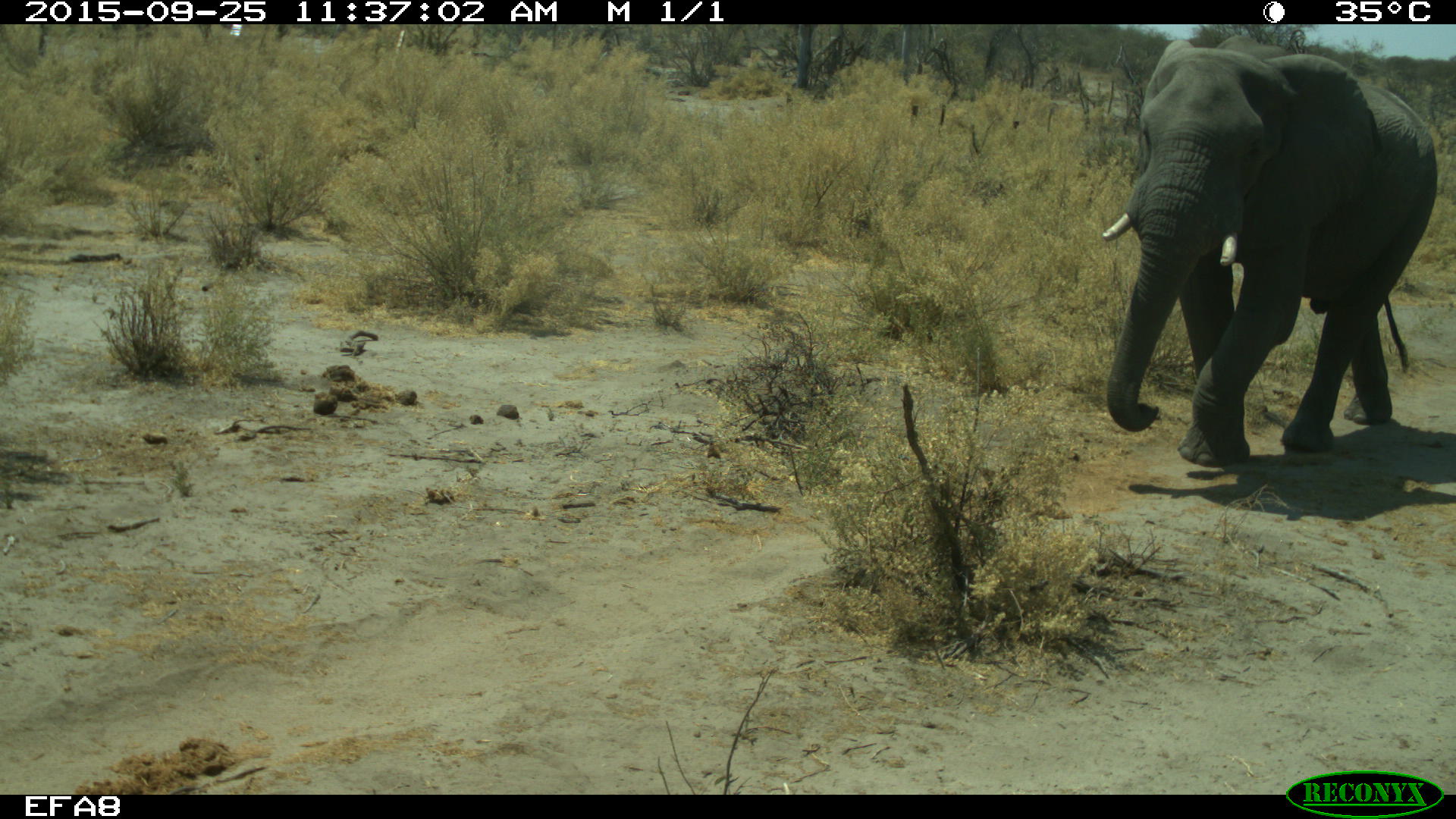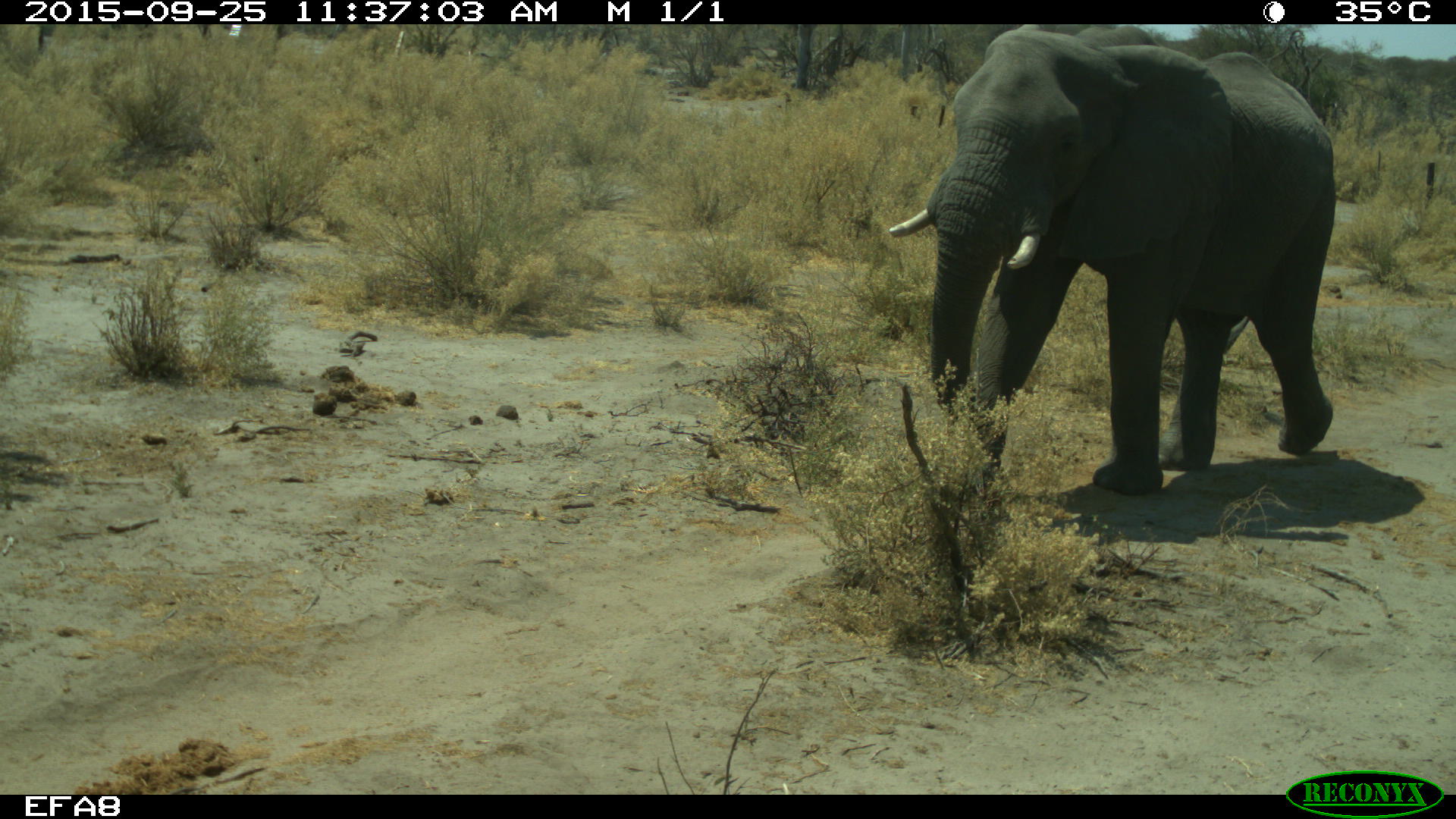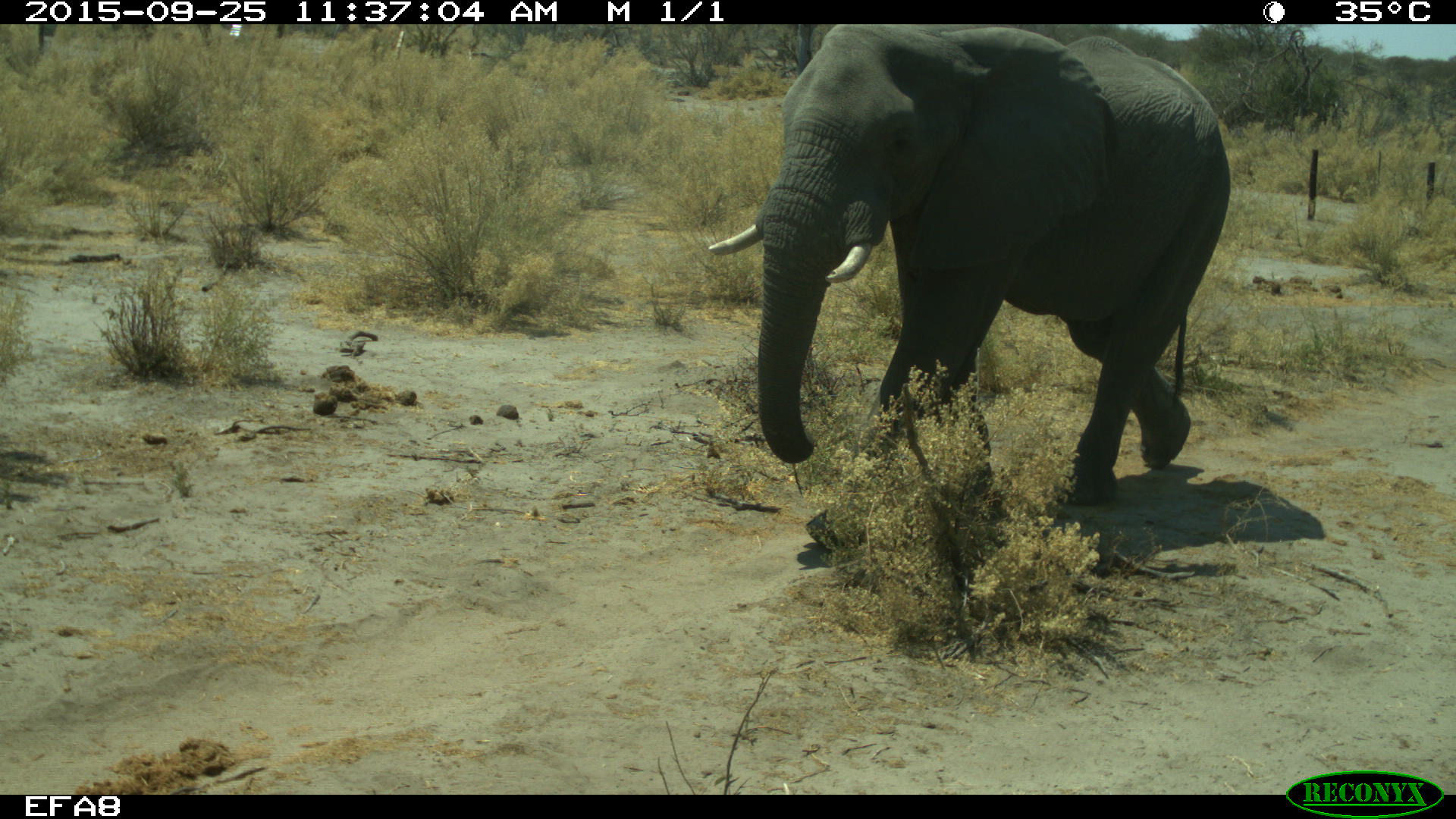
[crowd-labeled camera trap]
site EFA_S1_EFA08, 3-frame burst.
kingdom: Animalia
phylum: Chordata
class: Mammalia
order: Proboscidea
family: Elephantidae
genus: Loxodonta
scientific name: Loxodonta africana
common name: african bush elephant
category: elephant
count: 1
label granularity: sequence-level